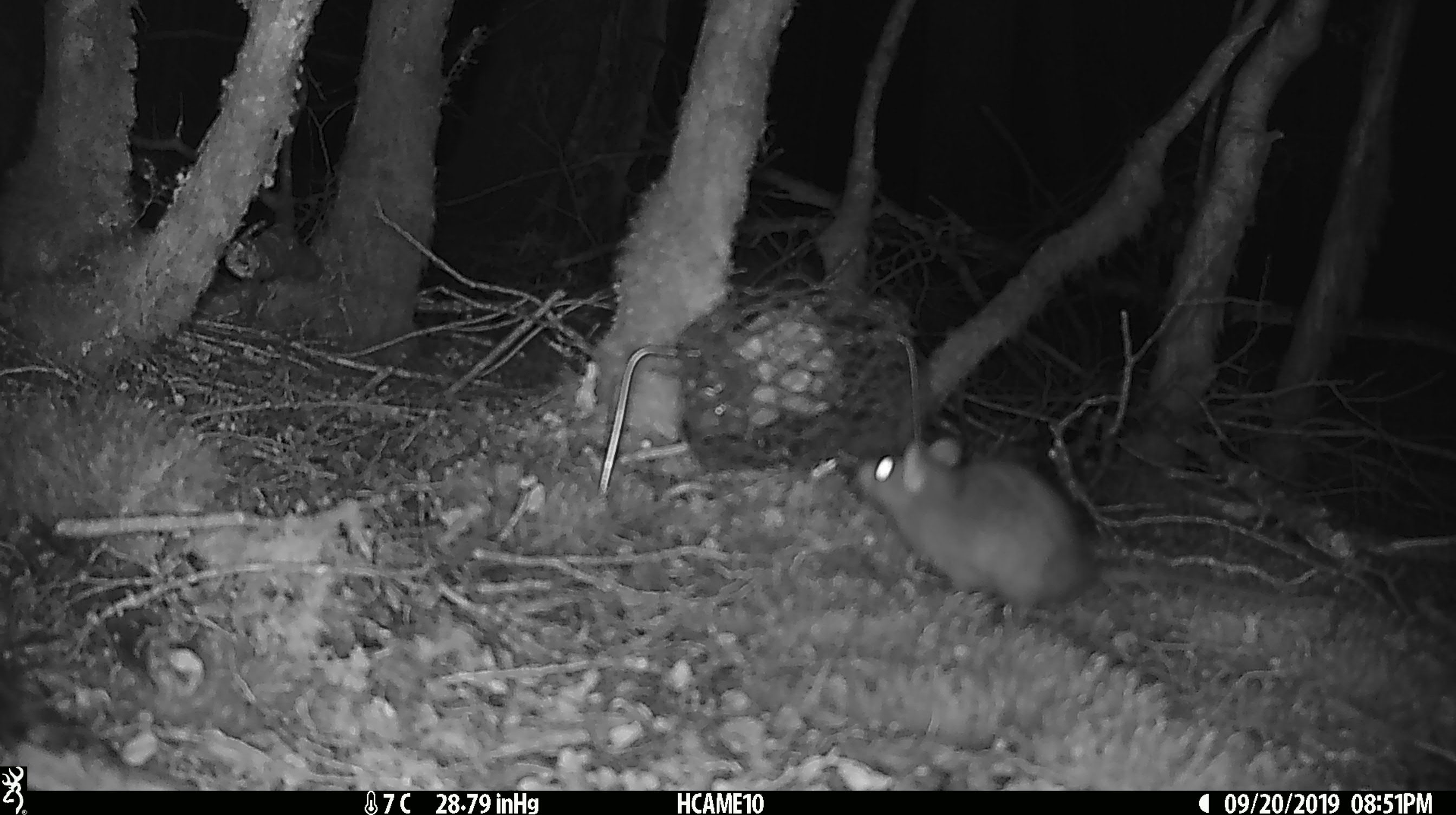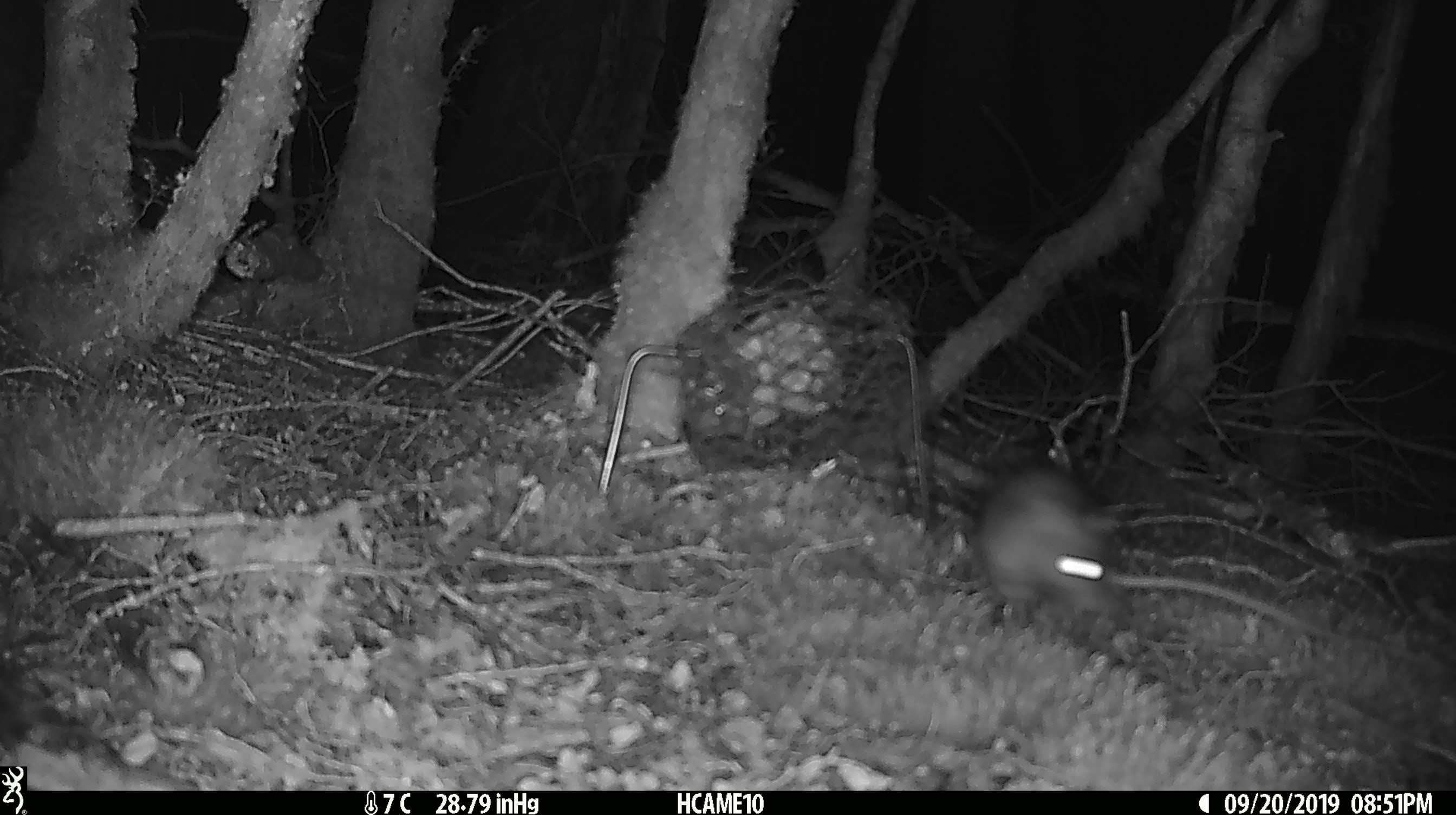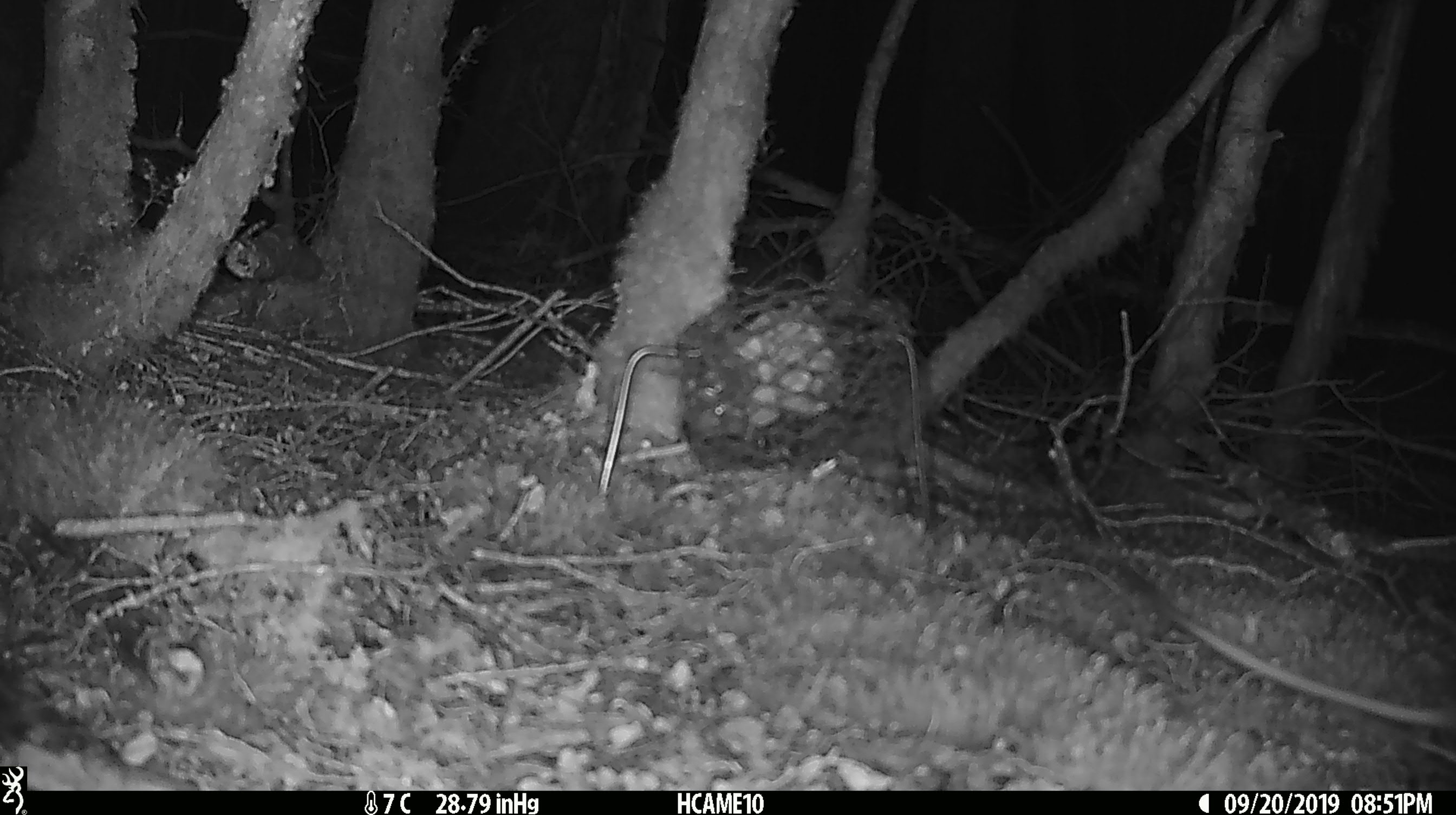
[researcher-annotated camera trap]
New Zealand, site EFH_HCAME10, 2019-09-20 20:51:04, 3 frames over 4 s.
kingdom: Animalia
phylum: Chordata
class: Mammalia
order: Rodentia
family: Muridae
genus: Rattus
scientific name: Rattus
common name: rat